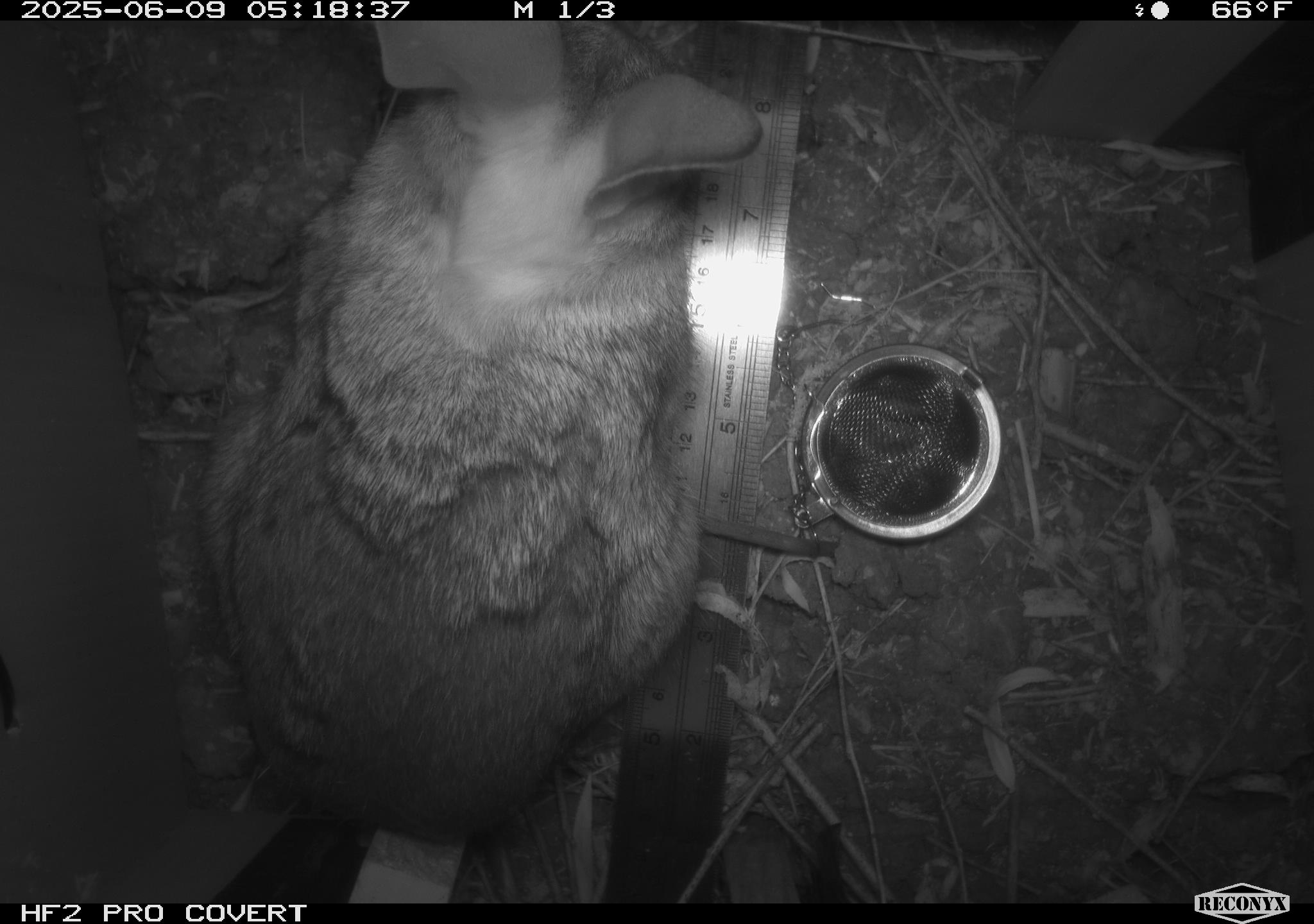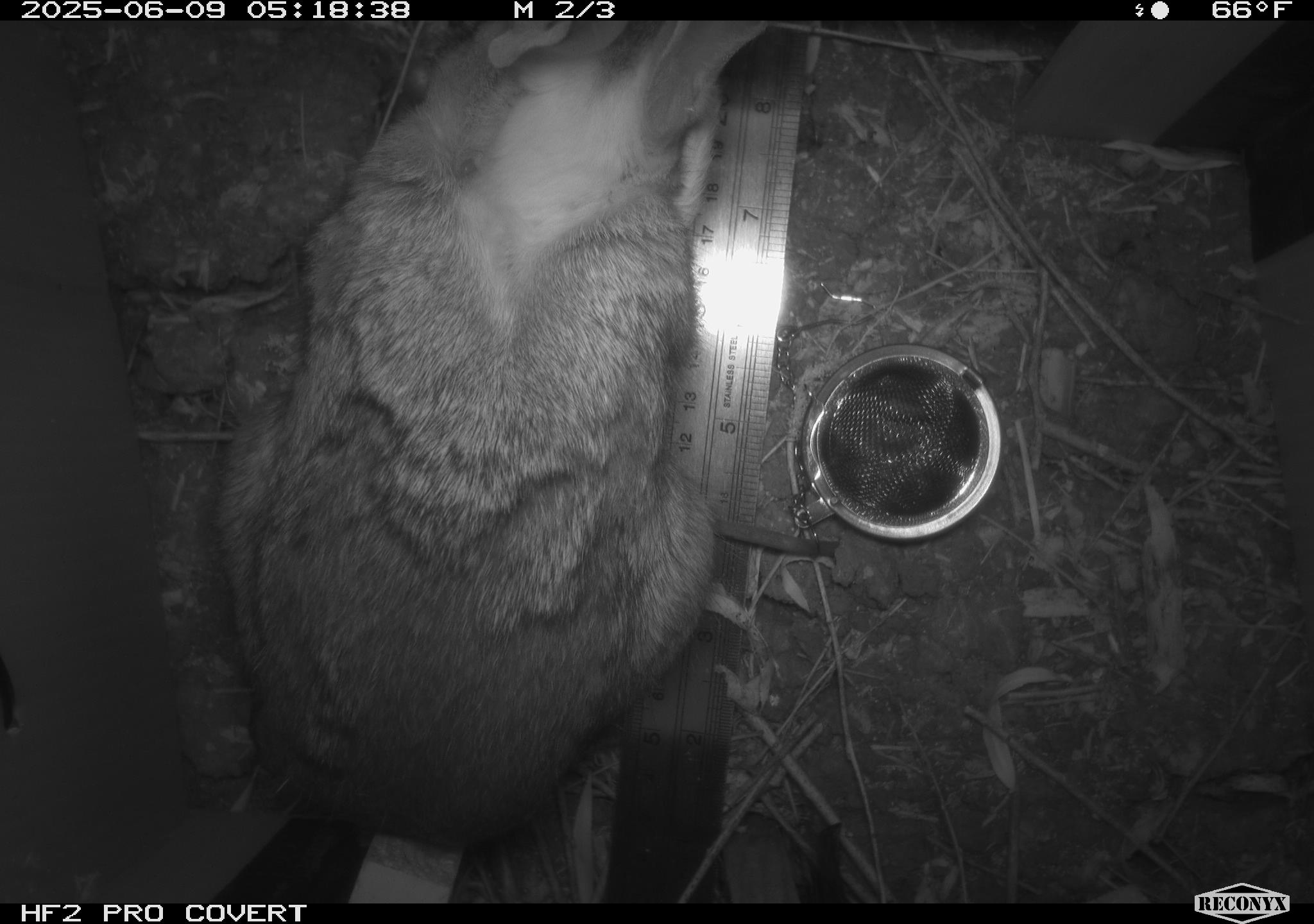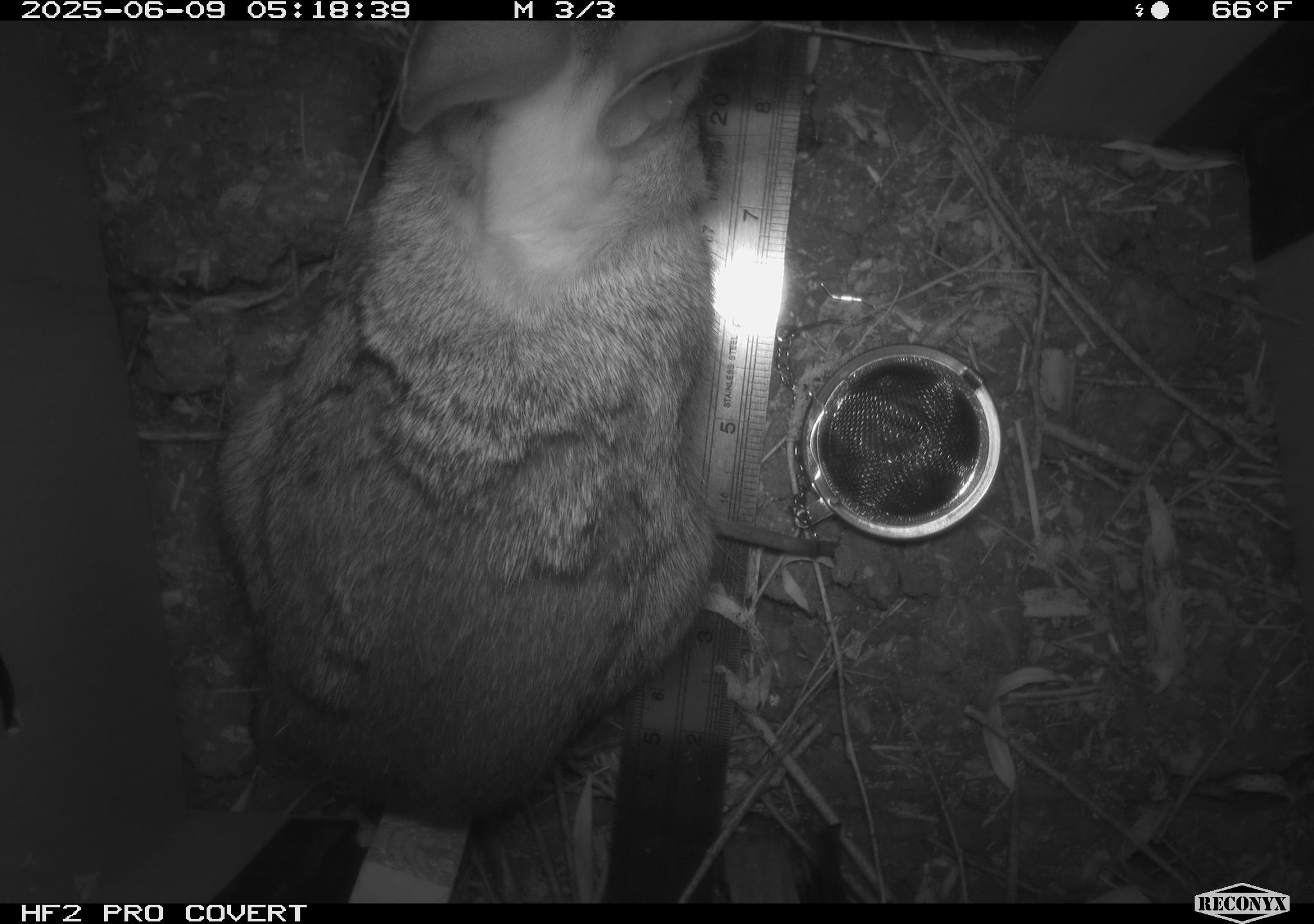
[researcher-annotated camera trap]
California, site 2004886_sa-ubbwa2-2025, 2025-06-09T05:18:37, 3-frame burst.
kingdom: Animalia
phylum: Chordata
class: Mammalia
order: Lagomorpha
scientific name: Lagomorpha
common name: hares, rabbits, and pikas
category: lagomorpha order